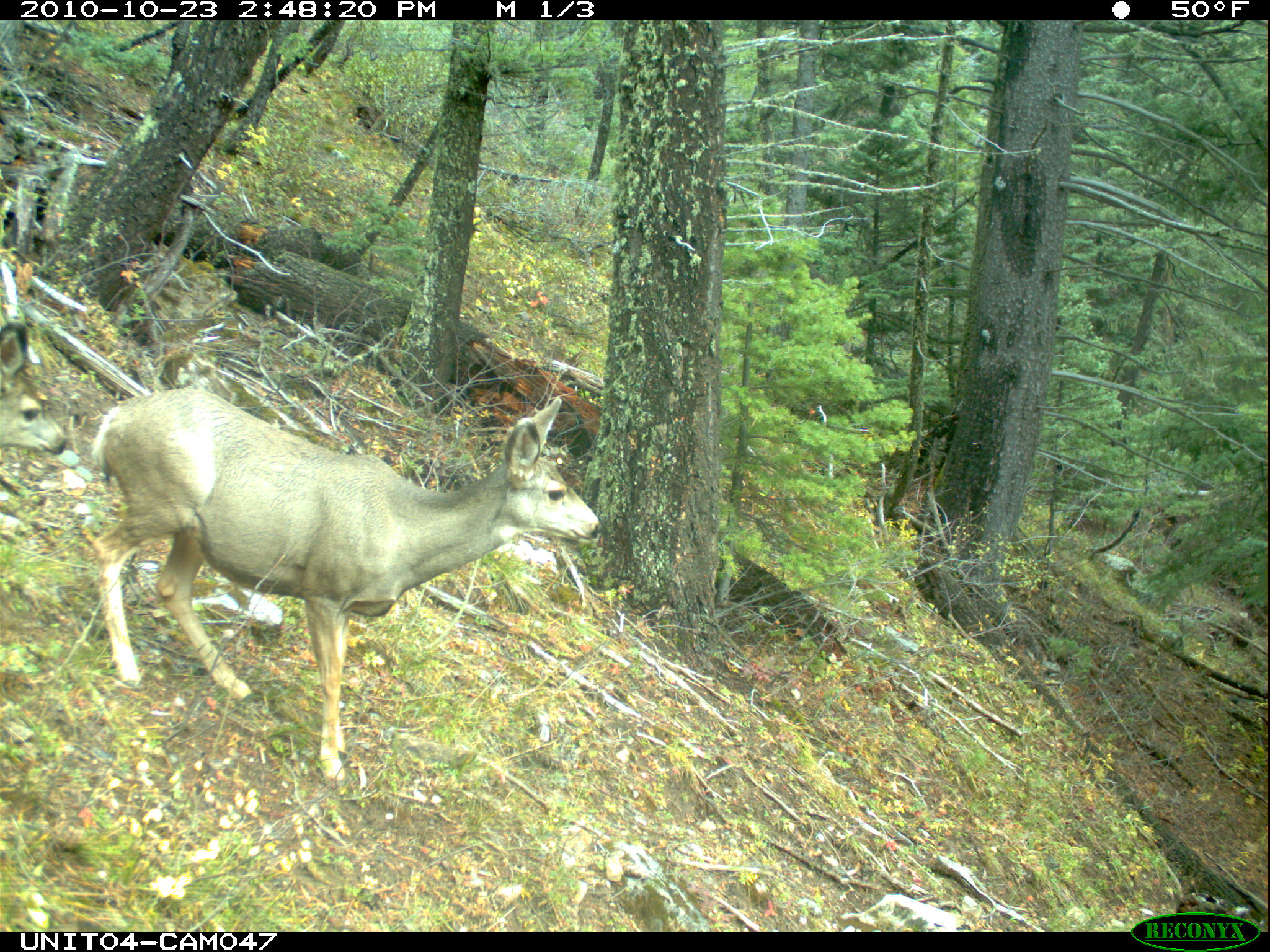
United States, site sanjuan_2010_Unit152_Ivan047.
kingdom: Animalia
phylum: Chordata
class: Mammalia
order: Artiodactyla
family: Cervidae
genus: Odocoileus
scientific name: Odocoileus hemionus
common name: mule deer